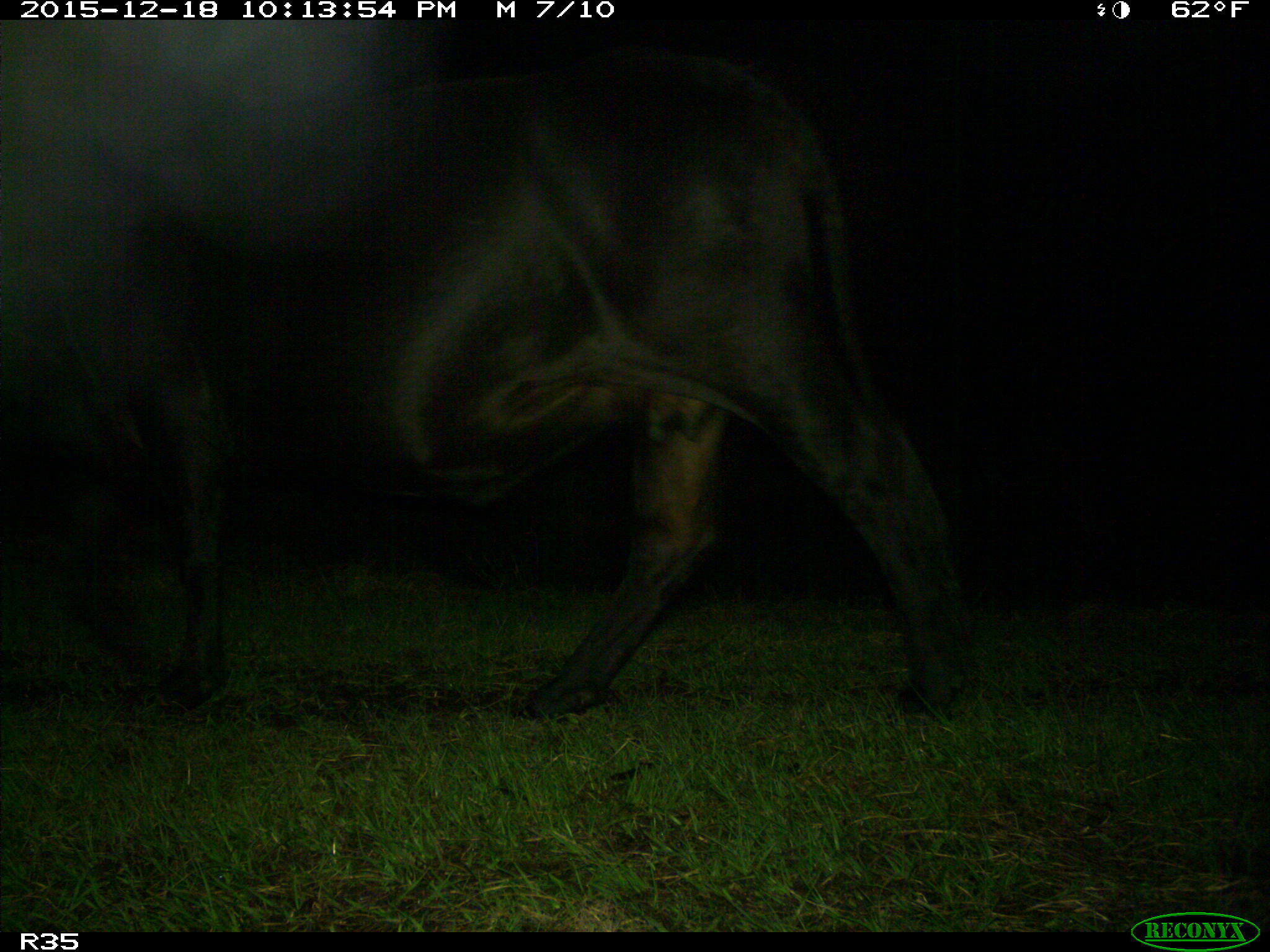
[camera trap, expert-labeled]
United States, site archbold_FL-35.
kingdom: Animalia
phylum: Chordata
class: Mammalia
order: Artiodactyla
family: Bovidae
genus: Bos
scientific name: Bos taurus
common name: domestic cow